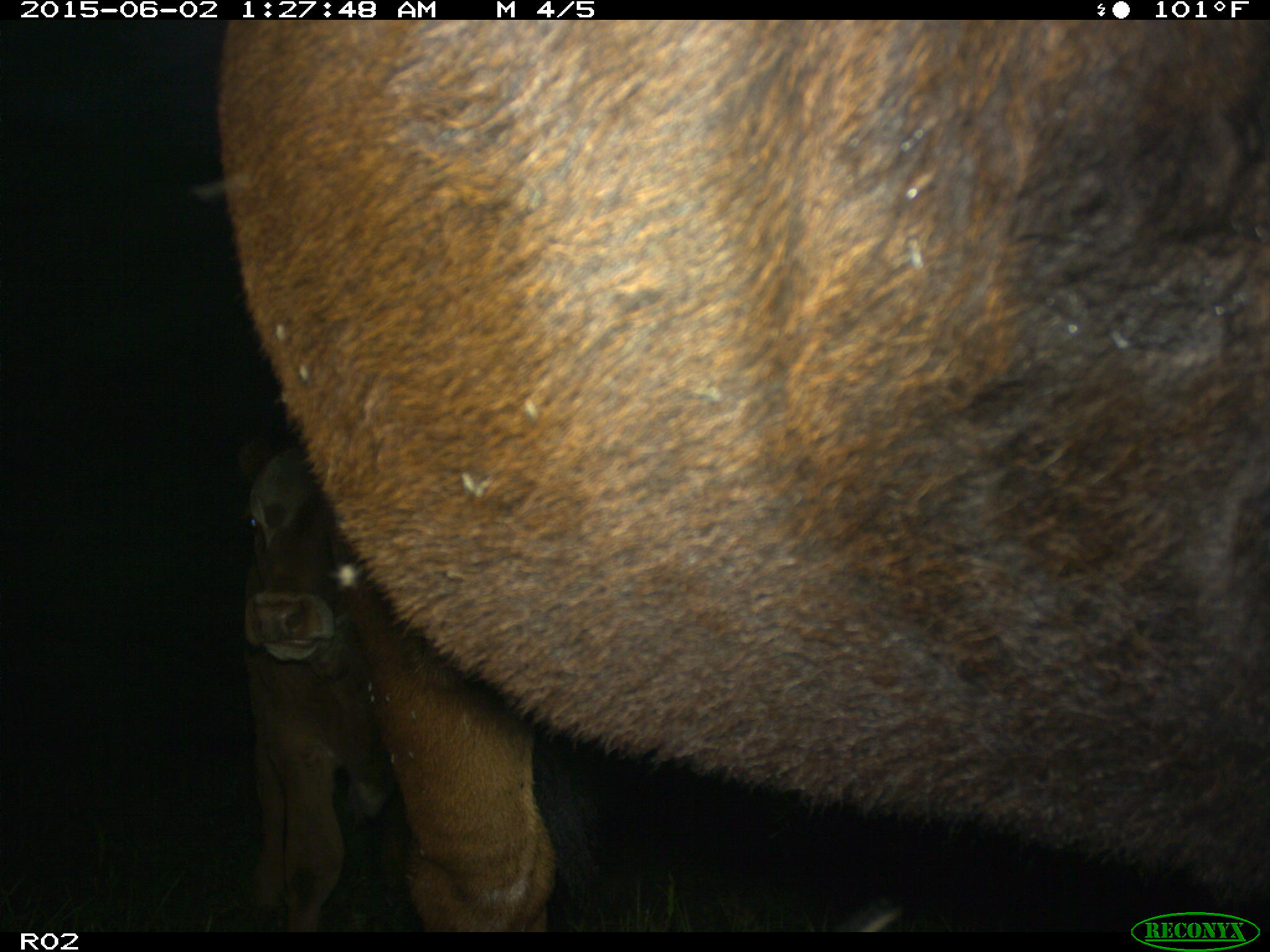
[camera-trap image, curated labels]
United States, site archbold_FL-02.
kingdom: Animalia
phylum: Chordata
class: Mammalia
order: Artiodactyla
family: Bovidae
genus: Bos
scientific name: Bos taurus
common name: domestic cow